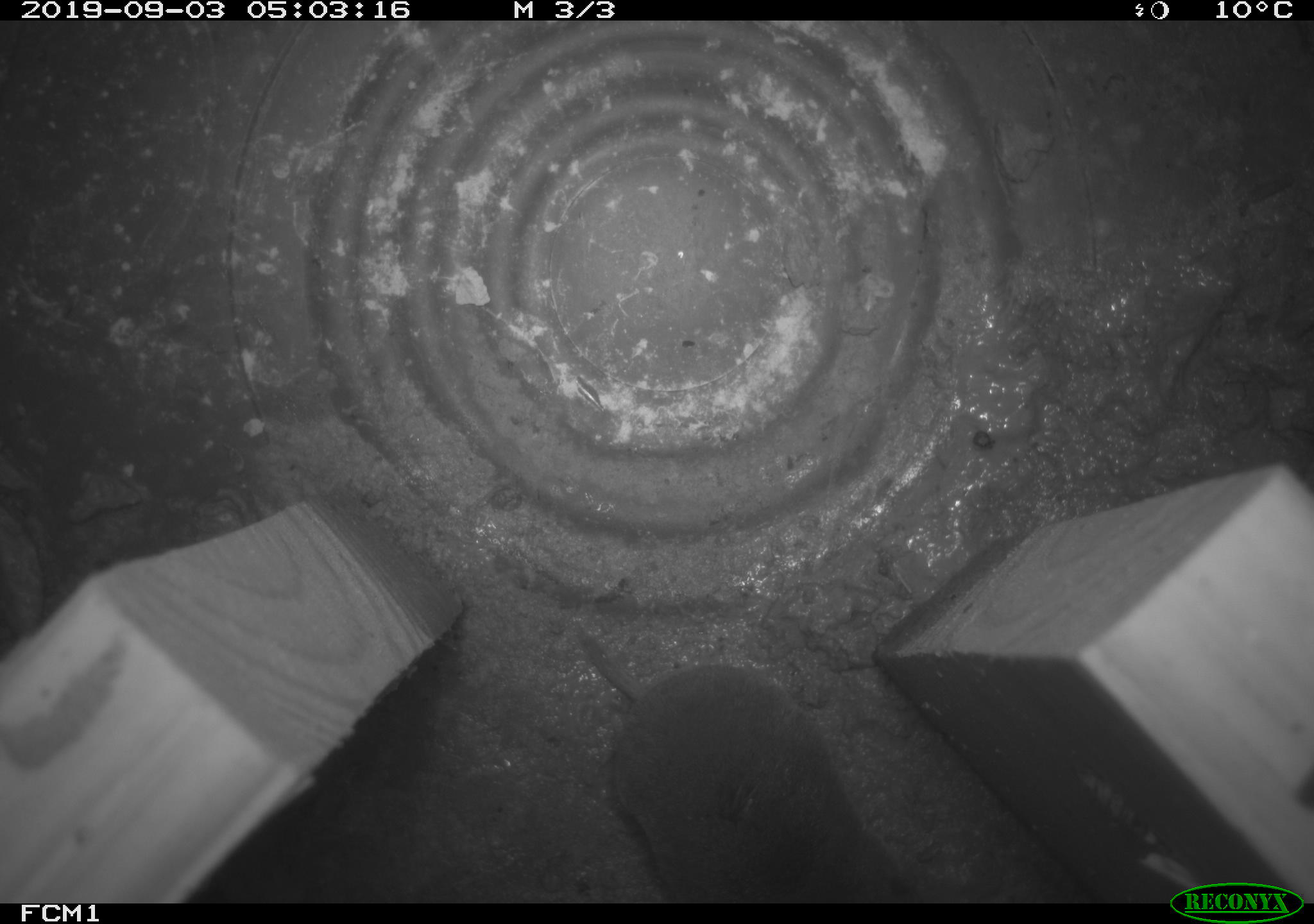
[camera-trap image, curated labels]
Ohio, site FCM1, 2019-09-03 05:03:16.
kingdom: Animalia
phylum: Chordata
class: Mammalia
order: Eulipotyphla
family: Soricidae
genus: Blarina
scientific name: Blarina brevicauda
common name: northern short-tailed shrew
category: n. short-tailed shrew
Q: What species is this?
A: N. short-tailed shrew (northern short-tailed shrew) (Blarina brevicauda).